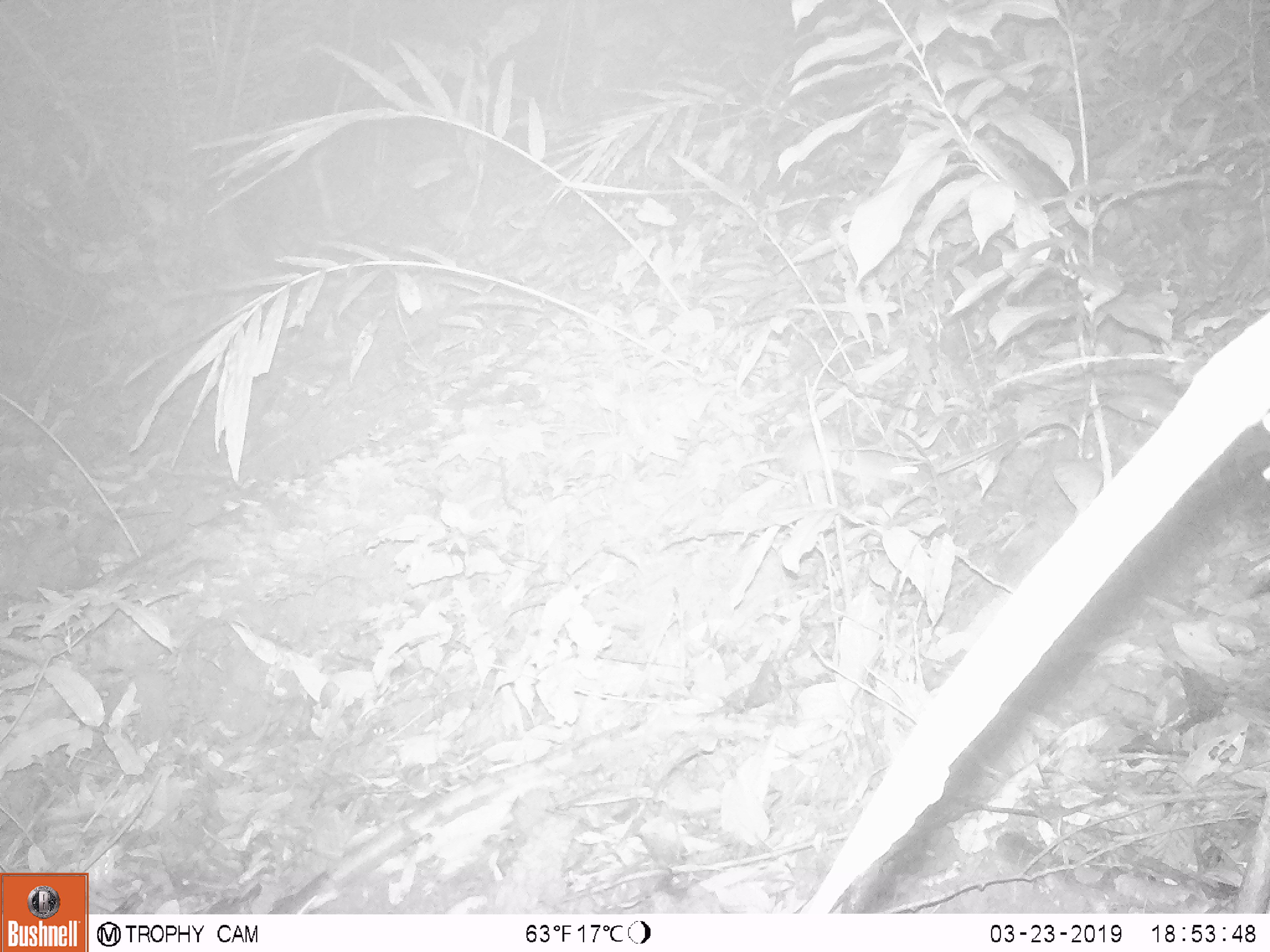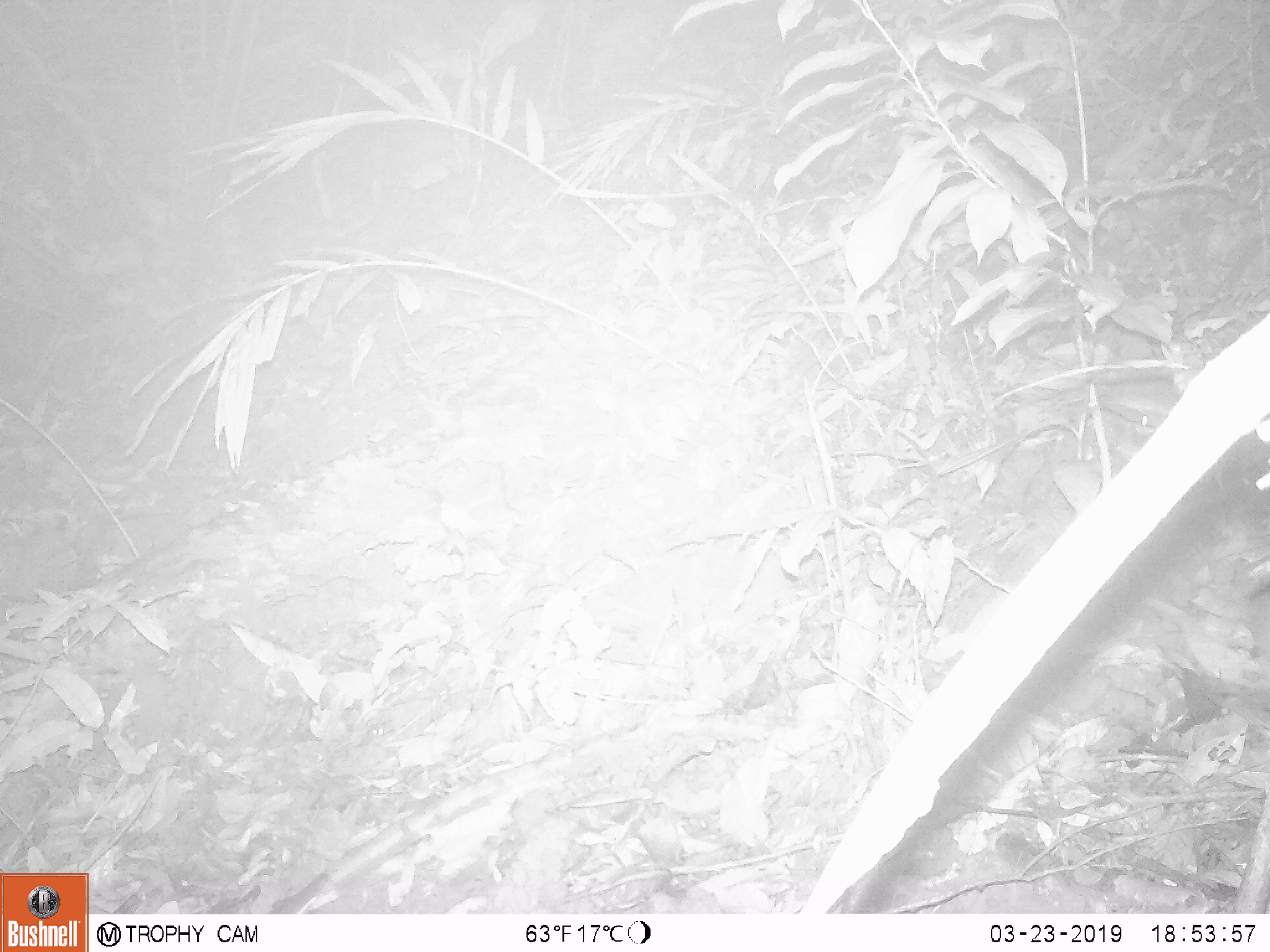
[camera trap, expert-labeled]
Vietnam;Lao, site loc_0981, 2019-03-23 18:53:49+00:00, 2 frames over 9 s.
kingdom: Animalia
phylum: Chordata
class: Mammalia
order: Rodentia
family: Muridae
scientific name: Muridae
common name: old-world mice and rats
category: unidentified murid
Unidentified murid (old-world mice and rats) (Muridae). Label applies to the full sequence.